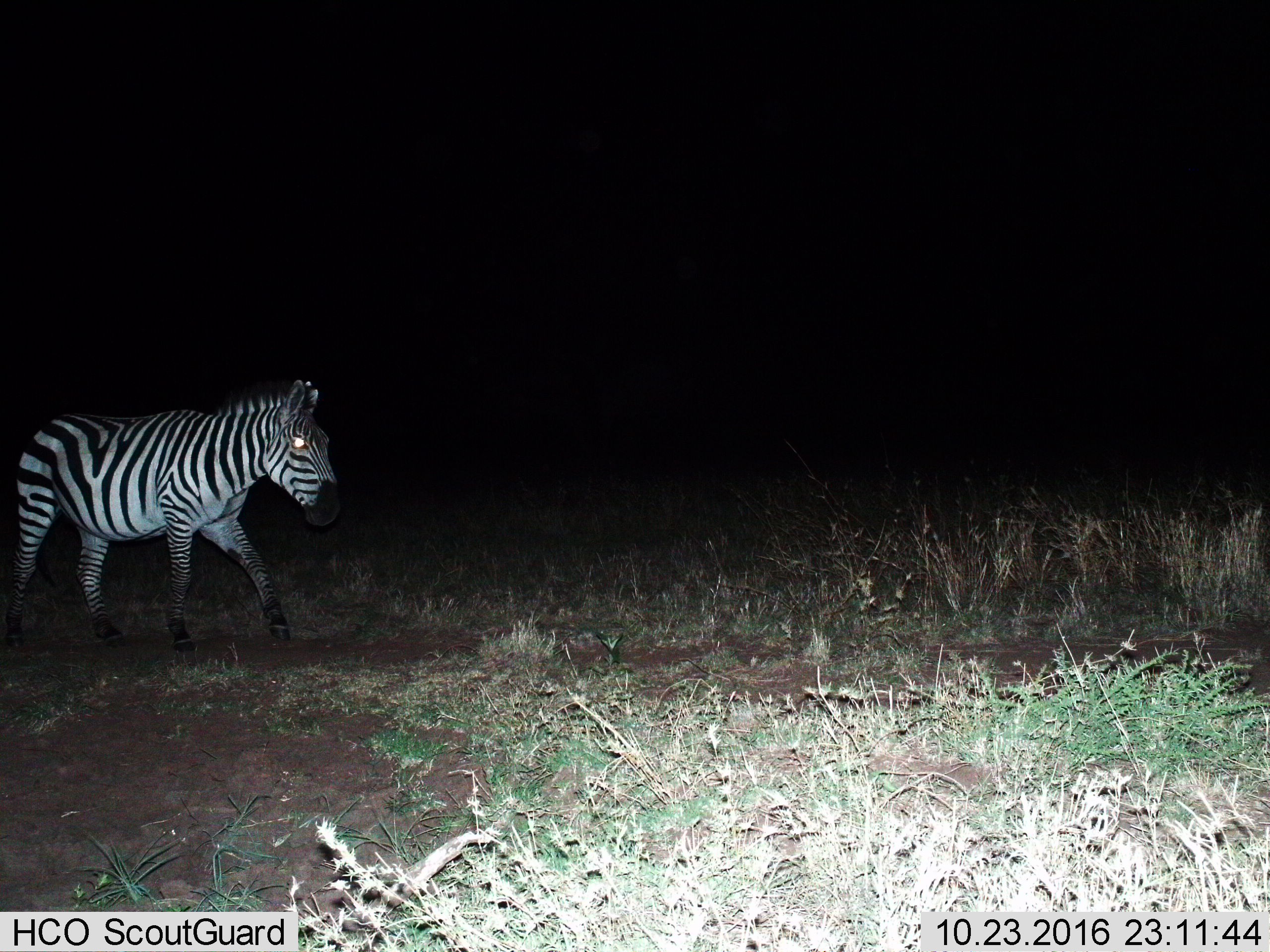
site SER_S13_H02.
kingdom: Animalia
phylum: Chordata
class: Mammalia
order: Perissodactyla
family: Equidae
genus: Equus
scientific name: Equus quagga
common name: plains zebra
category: zebraplains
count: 1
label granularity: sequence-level